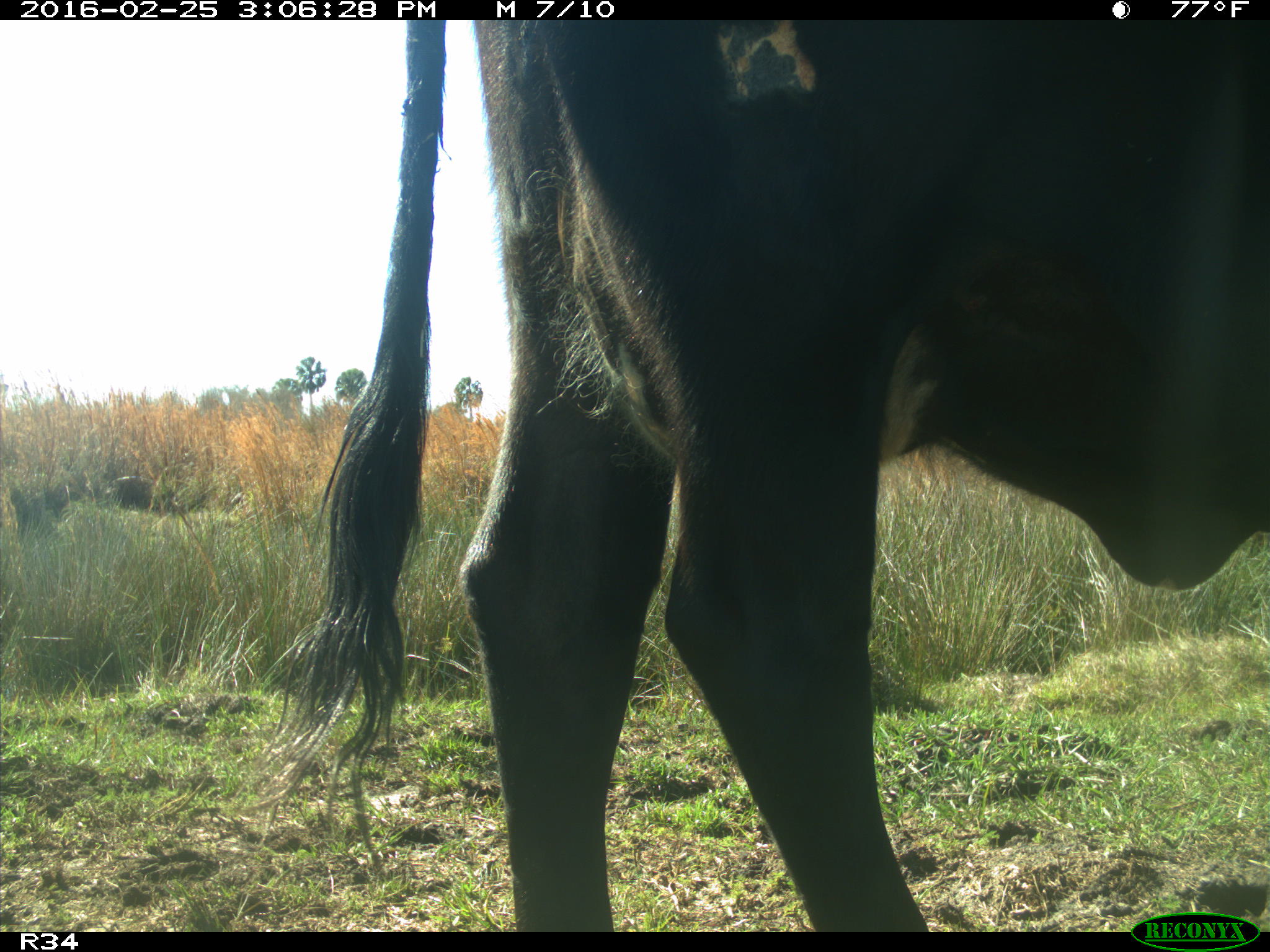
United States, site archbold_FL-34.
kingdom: Animalia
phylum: Chordata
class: Mammalia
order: Artiodactyla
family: Bovidae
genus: Bos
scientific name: Bos taurus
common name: domestic cow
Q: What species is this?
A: Bos taurus (domestic cow).